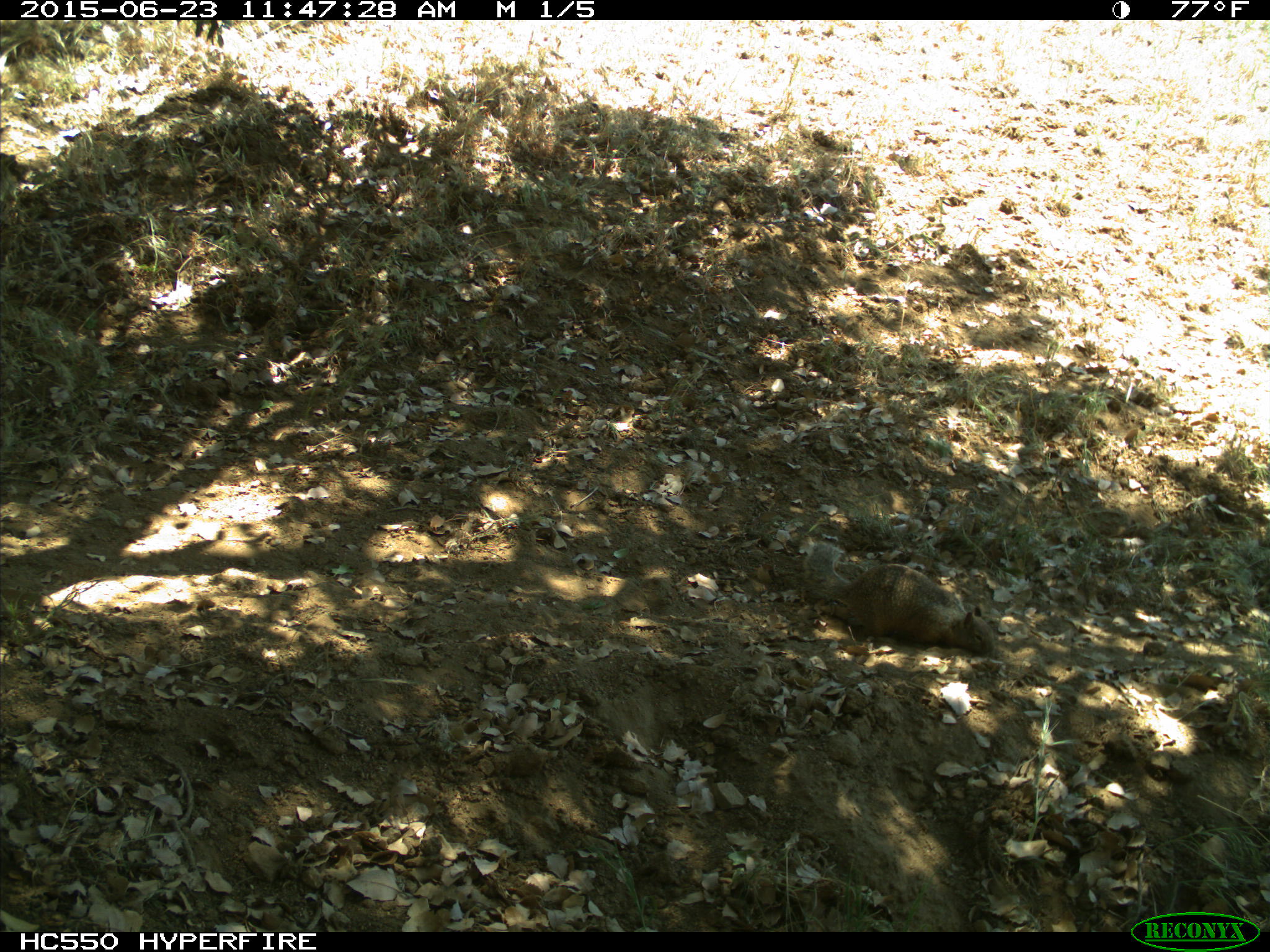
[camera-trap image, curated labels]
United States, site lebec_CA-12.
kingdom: Animalia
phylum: Chordata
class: Mammalia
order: Rodentia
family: Sciuridae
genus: Otospermophilus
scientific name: Otospermophilus beecheyi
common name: california ground squirrel